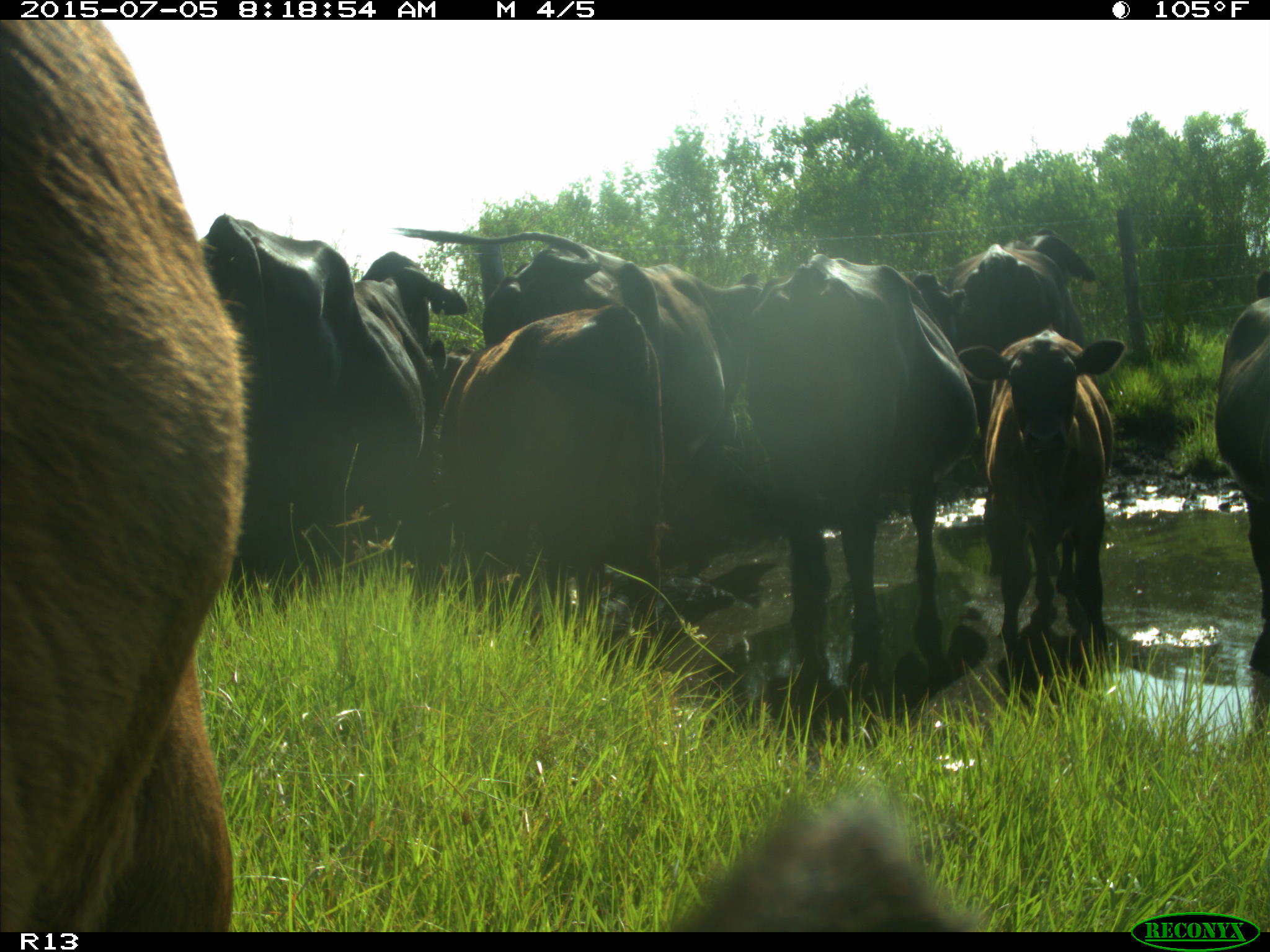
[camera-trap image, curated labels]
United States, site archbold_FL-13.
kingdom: Animalia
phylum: Chordata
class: Mammalia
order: Artiodactyla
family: Bovidae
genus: Bos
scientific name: Bos taurus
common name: domestic cow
Bos taurus (domestic cow).